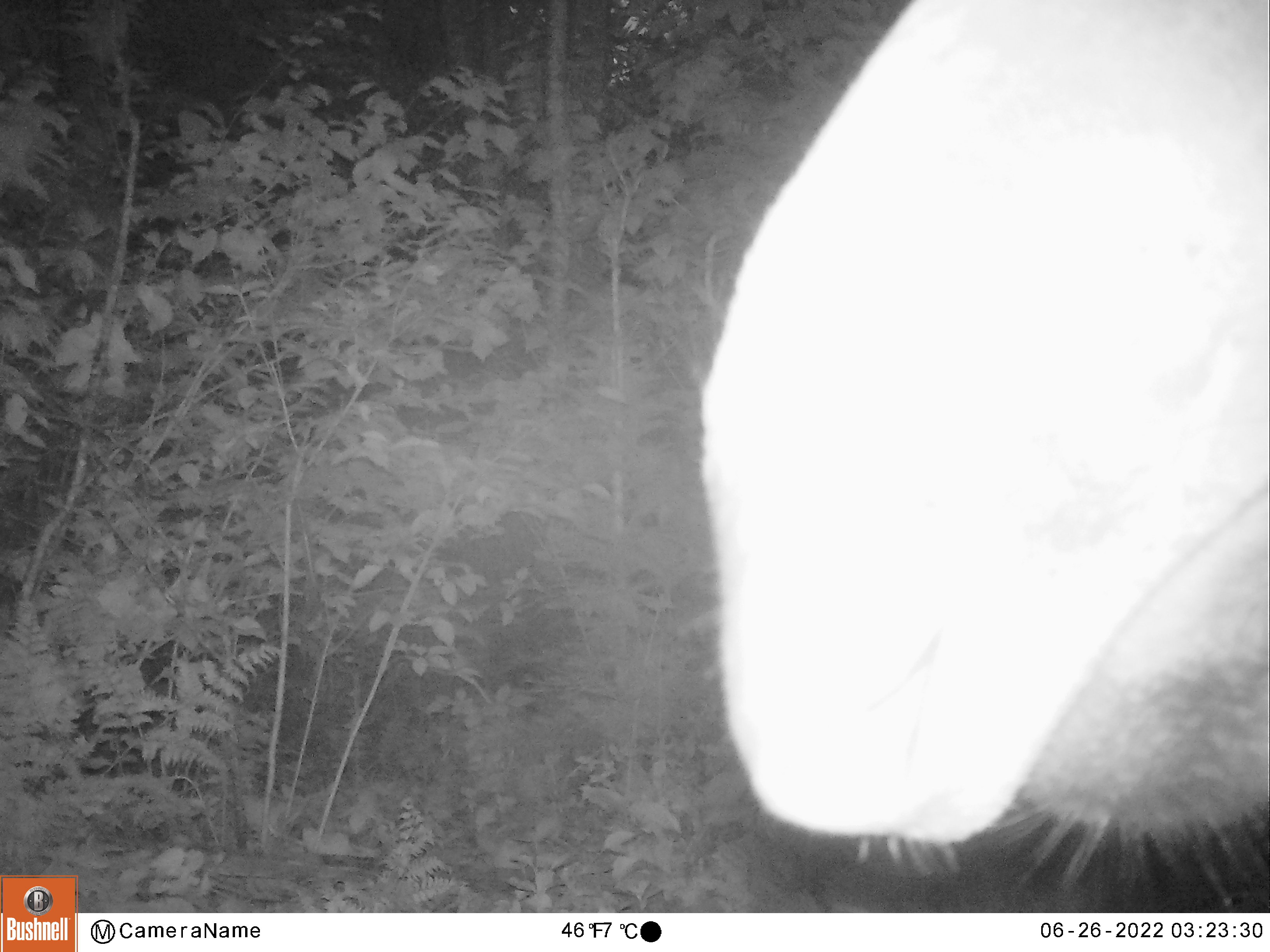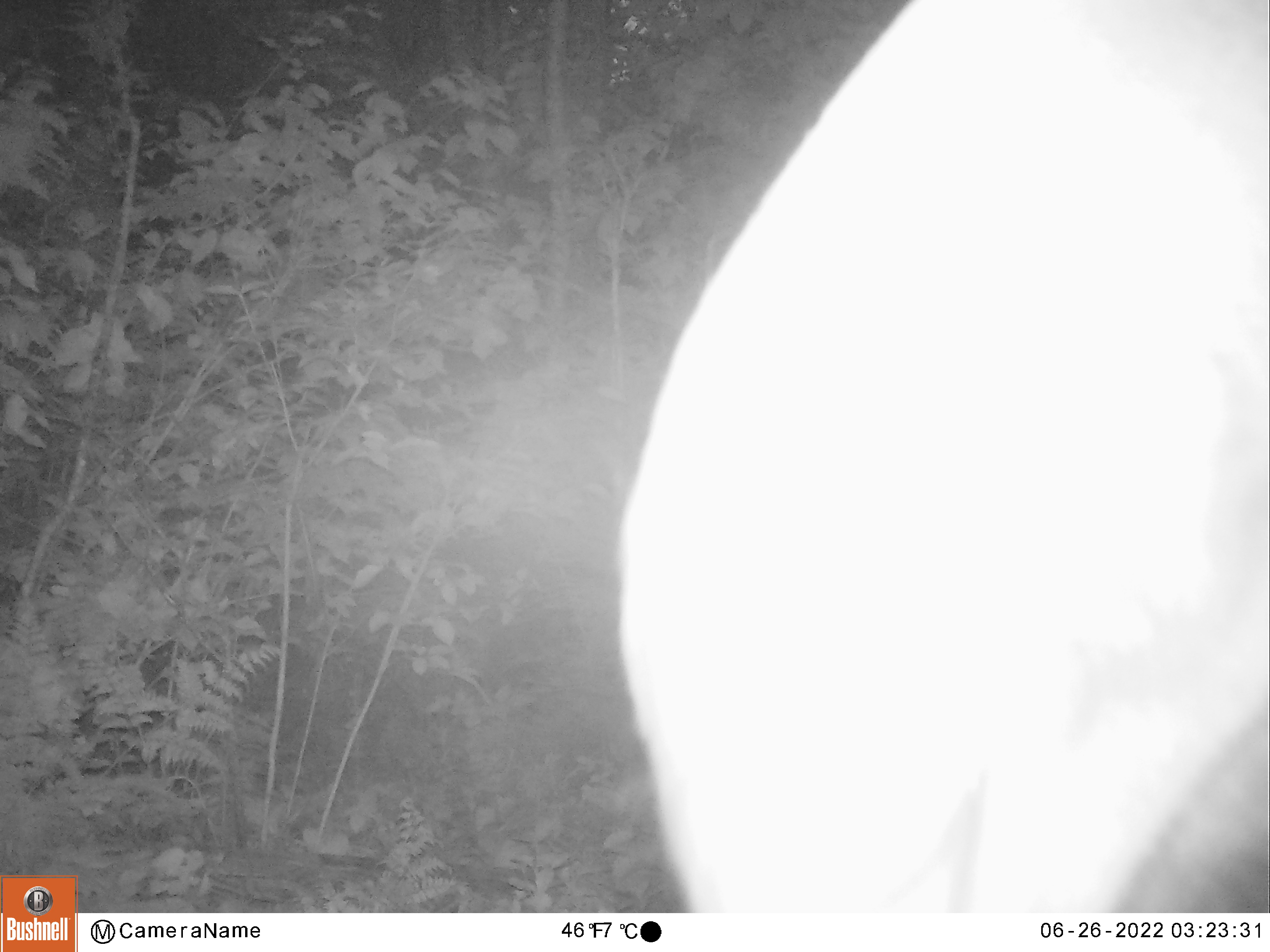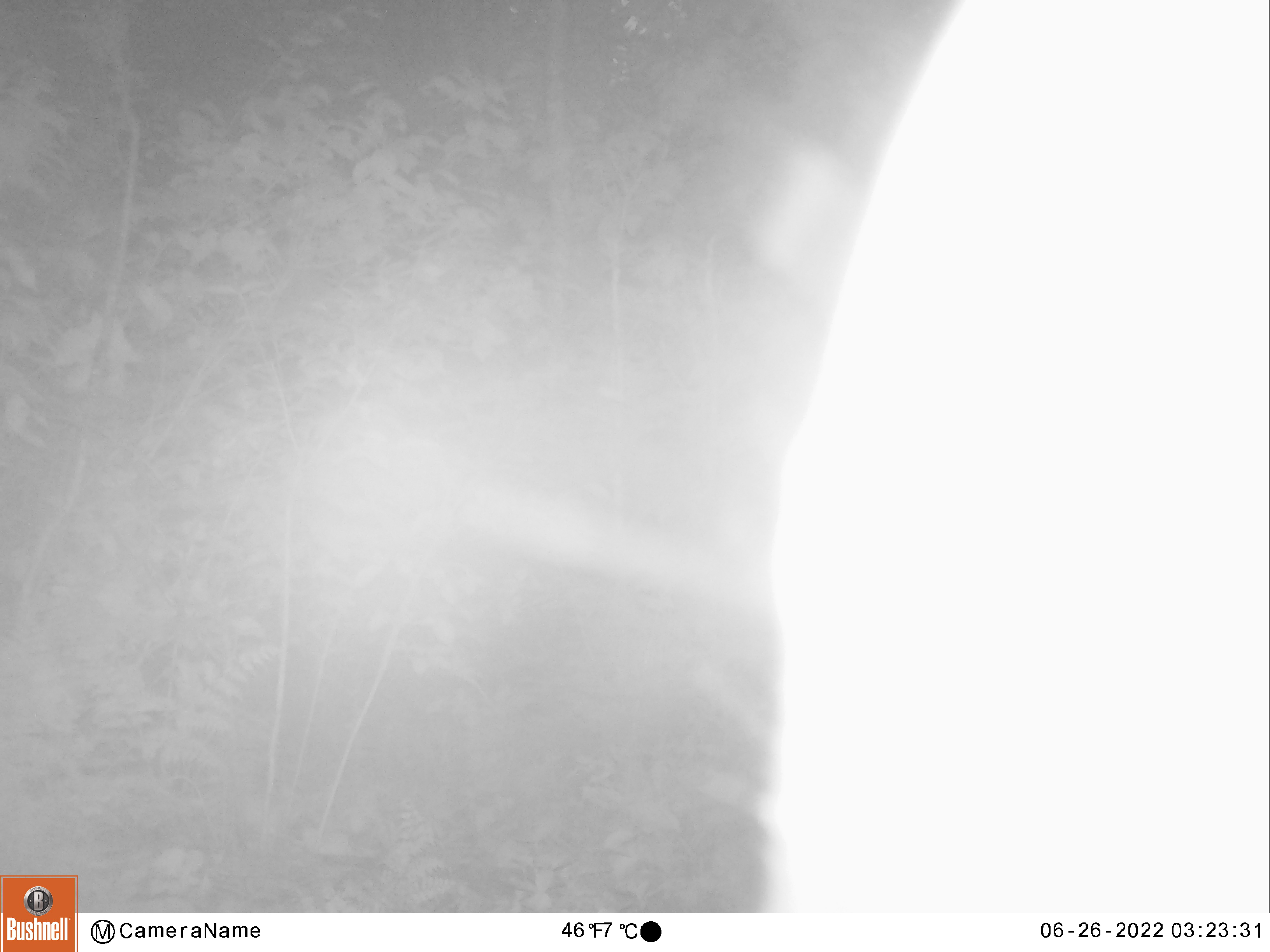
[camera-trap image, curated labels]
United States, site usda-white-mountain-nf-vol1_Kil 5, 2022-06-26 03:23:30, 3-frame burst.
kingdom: Animalia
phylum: Chordata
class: Mammalia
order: Artiodactyla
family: Cervidae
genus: Alces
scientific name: Alces alces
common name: moose